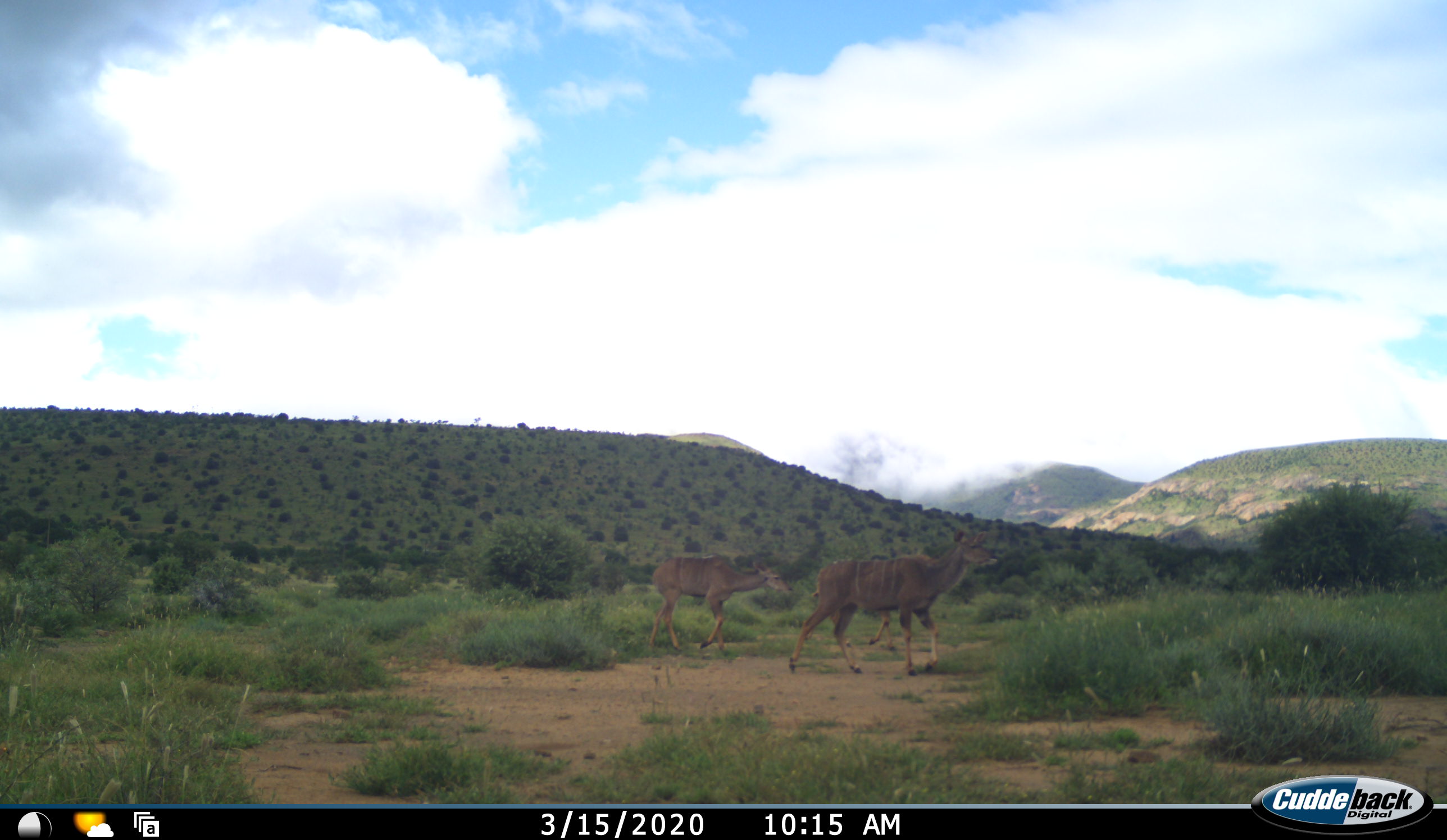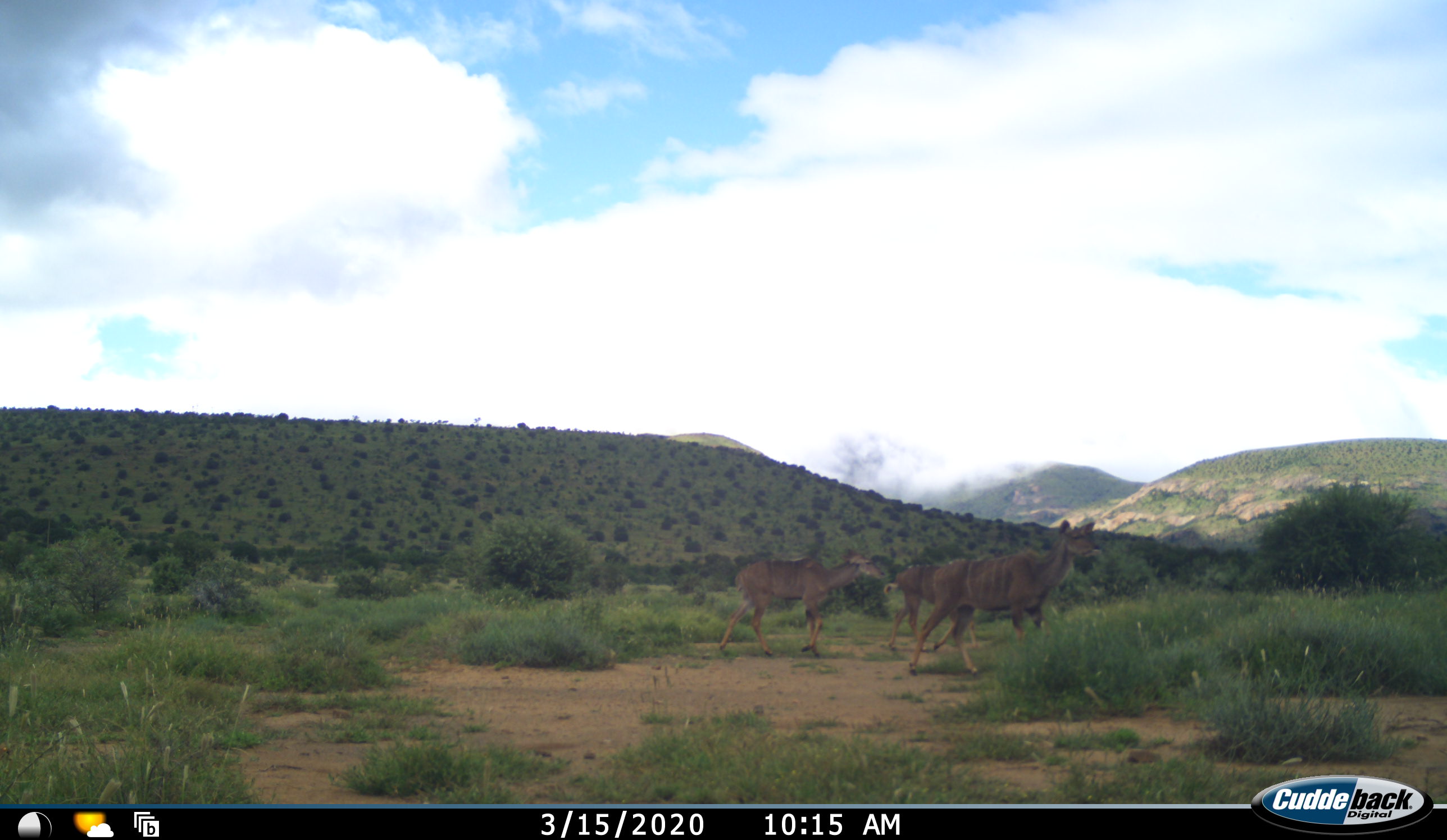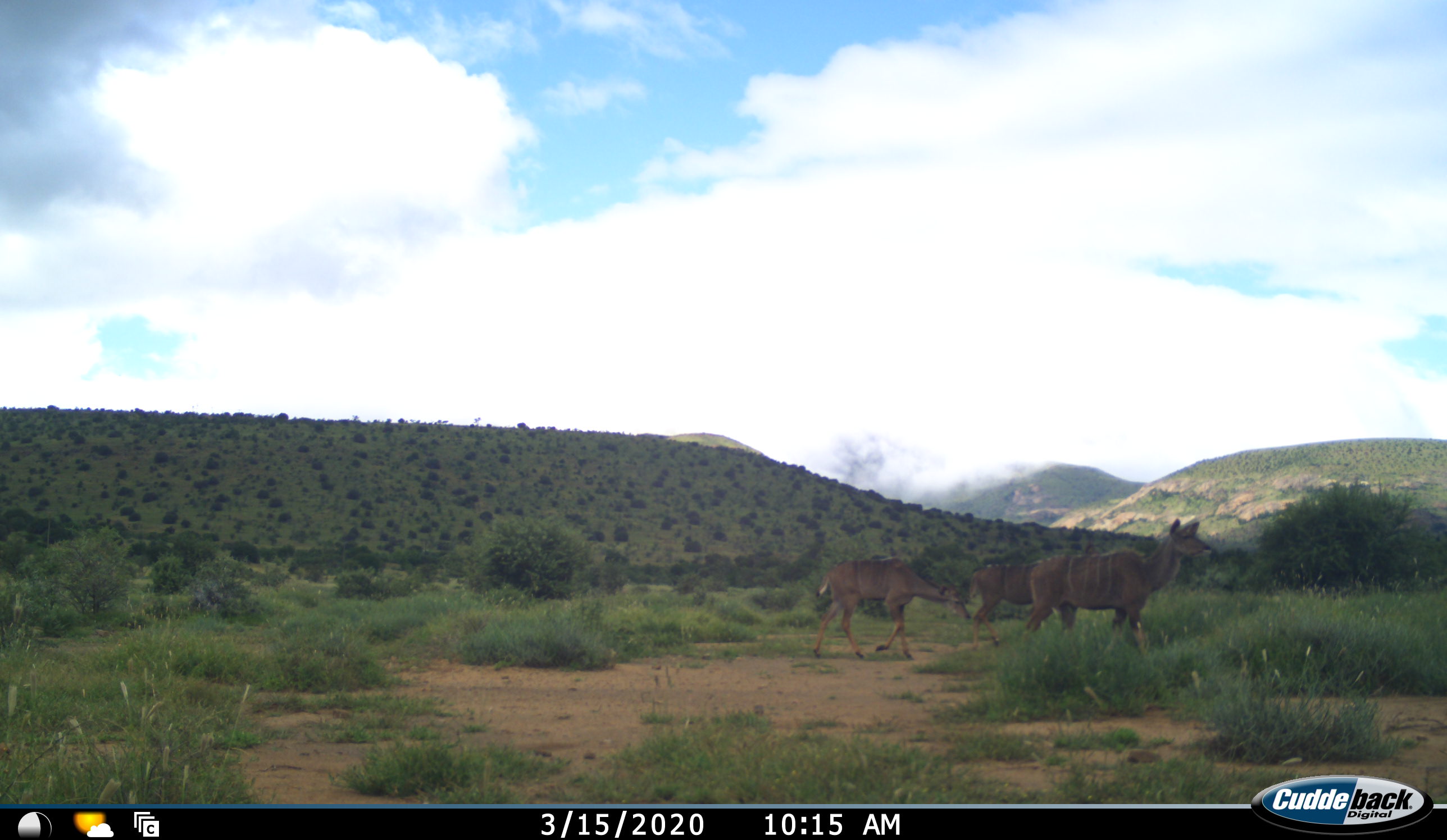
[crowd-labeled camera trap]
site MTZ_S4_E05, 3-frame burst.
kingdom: Animalia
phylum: Chordata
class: Mammalia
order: Artiodactyla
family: Bovidae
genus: Tragelaphus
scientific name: Tragelaphus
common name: kudu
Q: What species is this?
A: Kudu (Tragelaphus).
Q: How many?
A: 3.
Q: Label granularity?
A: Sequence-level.